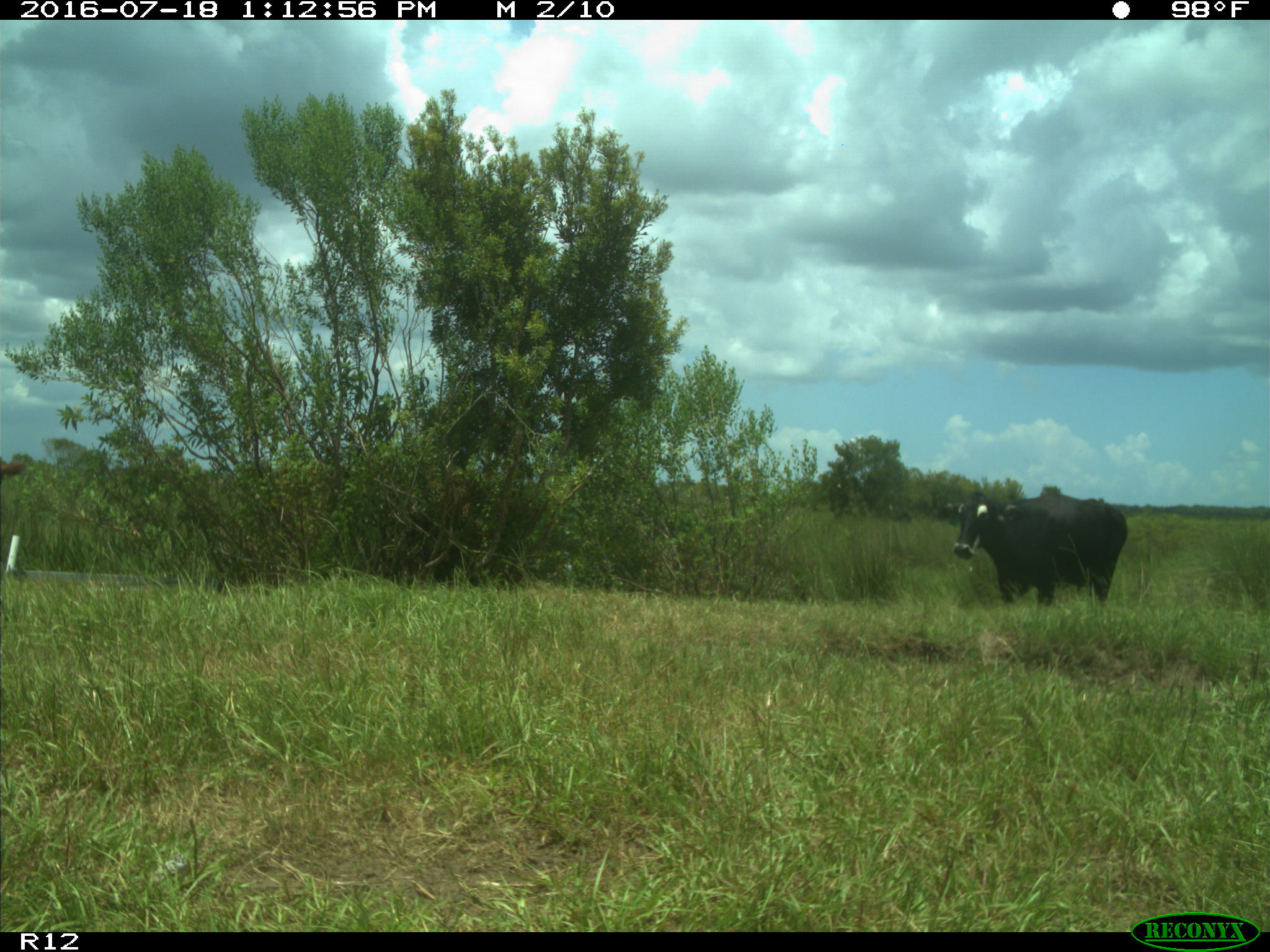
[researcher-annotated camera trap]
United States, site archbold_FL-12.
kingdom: Animalia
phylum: Chordata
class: Mammalia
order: Artiodactyla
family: Bovidae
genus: Bos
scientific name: Bos taurus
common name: domestic cow